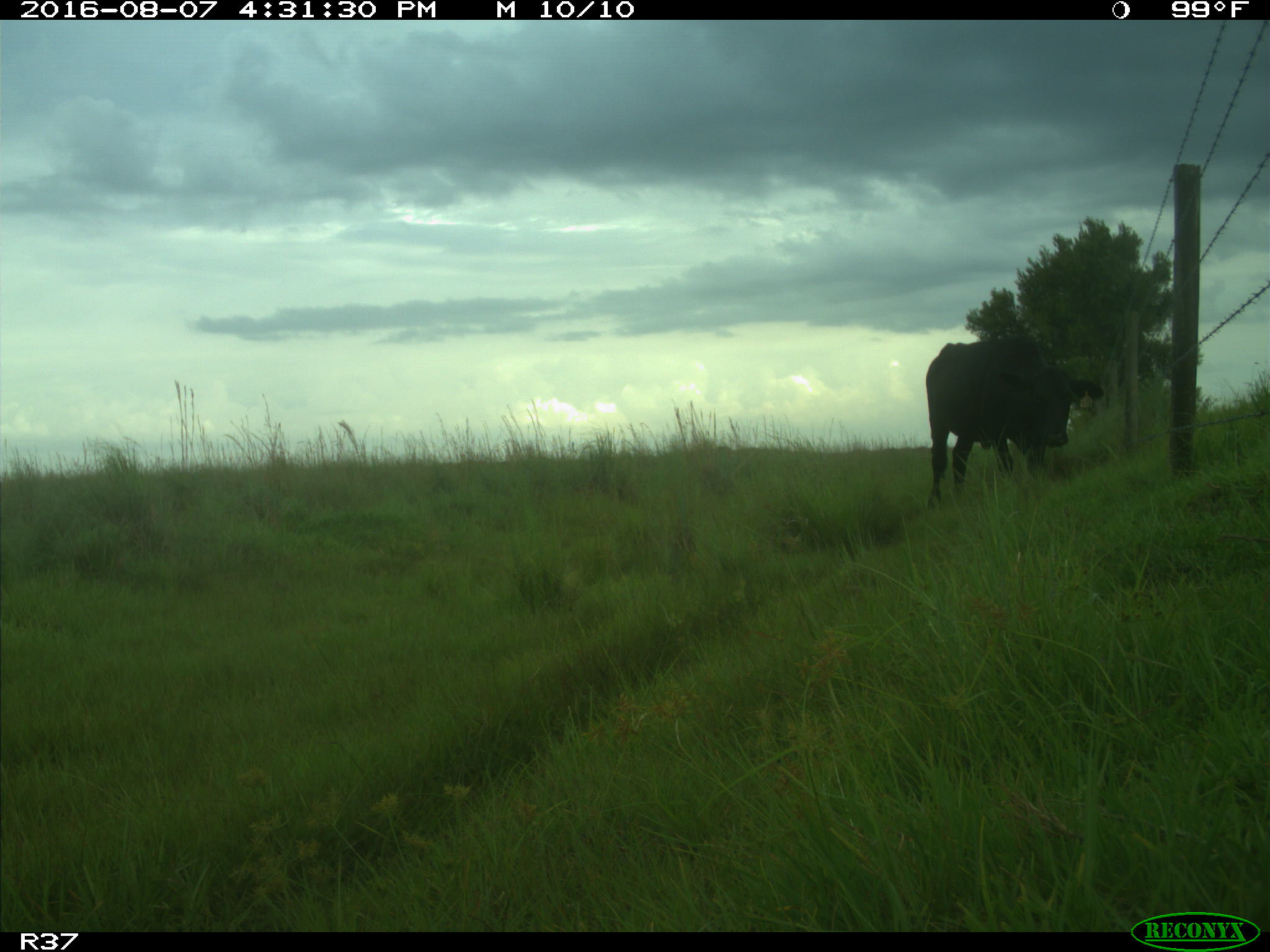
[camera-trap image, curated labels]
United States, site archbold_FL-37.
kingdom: Animalia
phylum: Chordata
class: Mammalia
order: Artiodactyla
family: Bovidae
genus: Bos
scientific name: Bos taurus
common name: domestic cow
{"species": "Bos taurus (domestic cow)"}